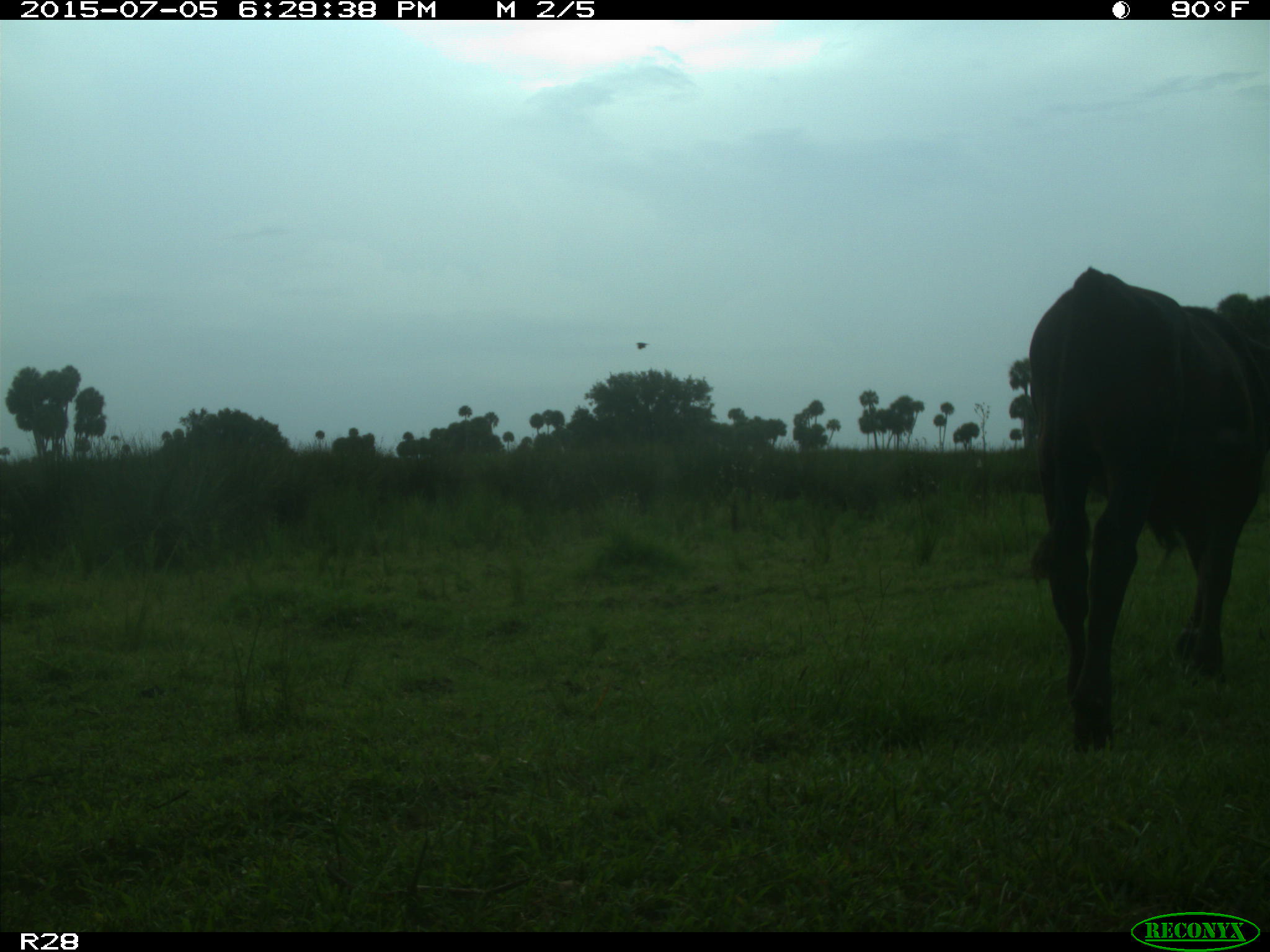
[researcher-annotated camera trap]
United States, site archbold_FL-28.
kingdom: Animalia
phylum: Chordata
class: Mammalia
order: Artiodactyla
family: Bovidae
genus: Bos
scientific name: Bos taurus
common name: domestic cow